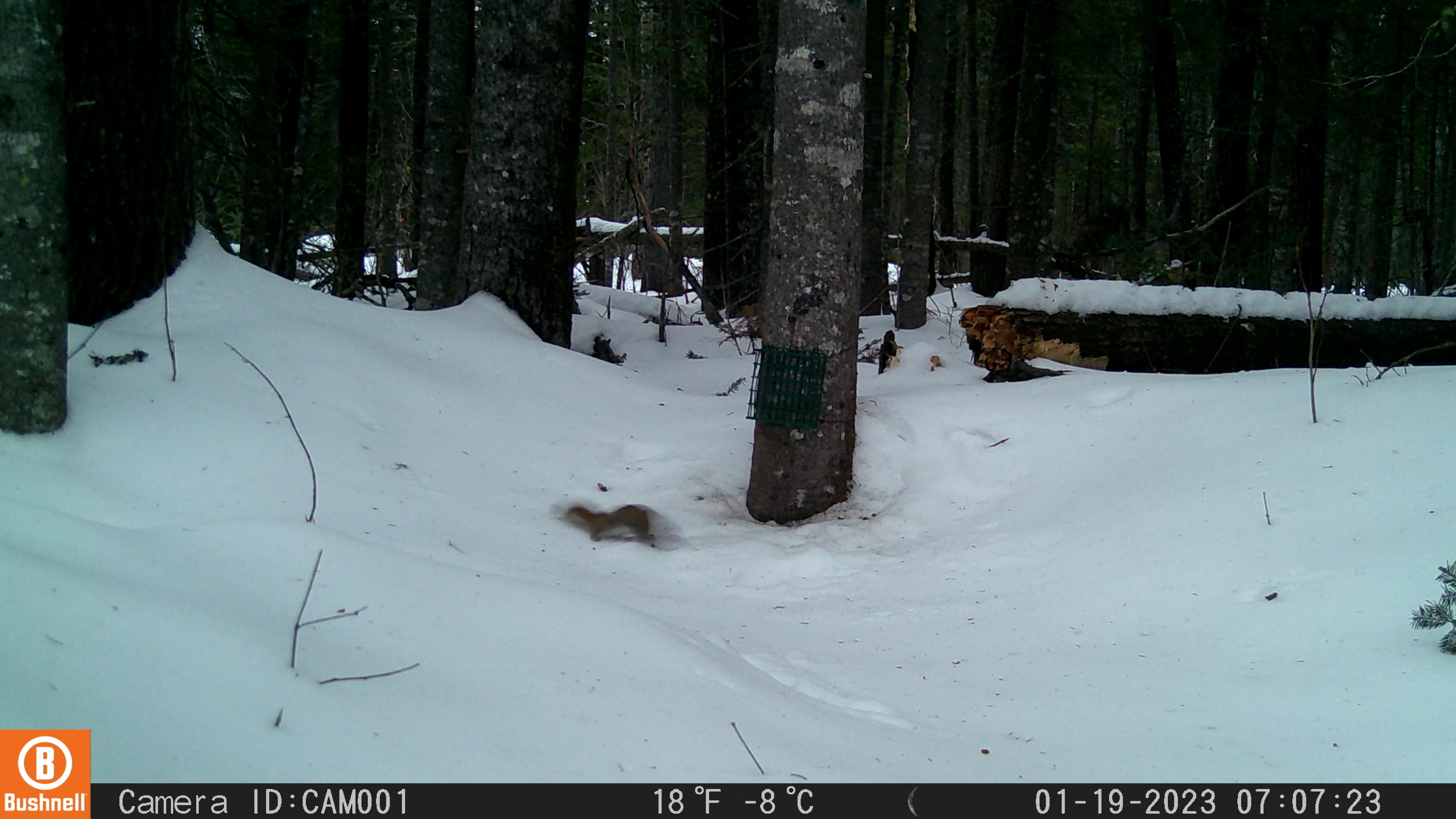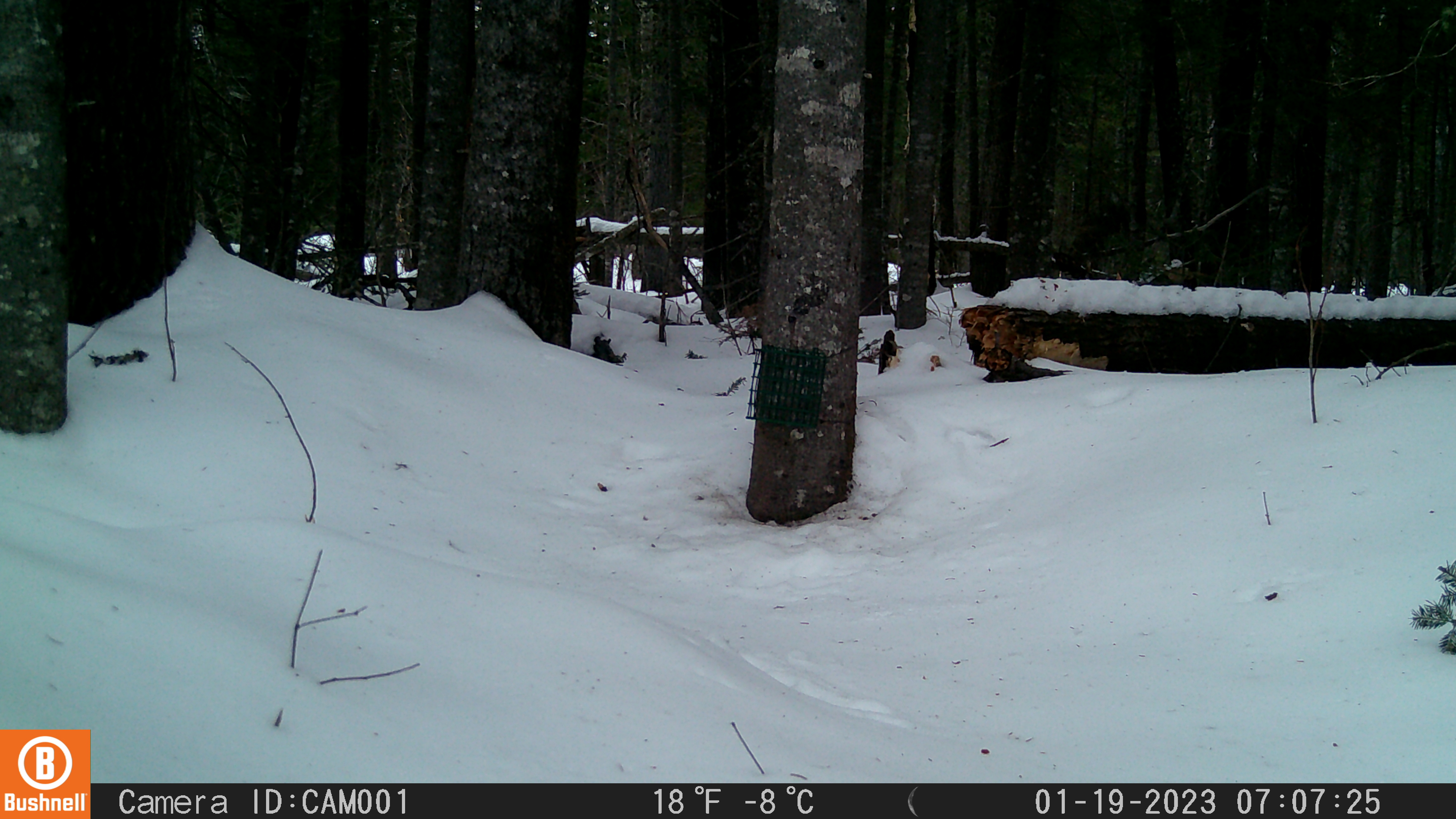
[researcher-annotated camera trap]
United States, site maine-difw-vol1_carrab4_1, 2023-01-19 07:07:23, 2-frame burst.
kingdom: Animalia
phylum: Chordata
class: Mammalia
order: Rodentia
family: Sciuridae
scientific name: Sciuridae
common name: squirrel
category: squirrel sp.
Squirrel sp. (squirrel) (Sciuridae).